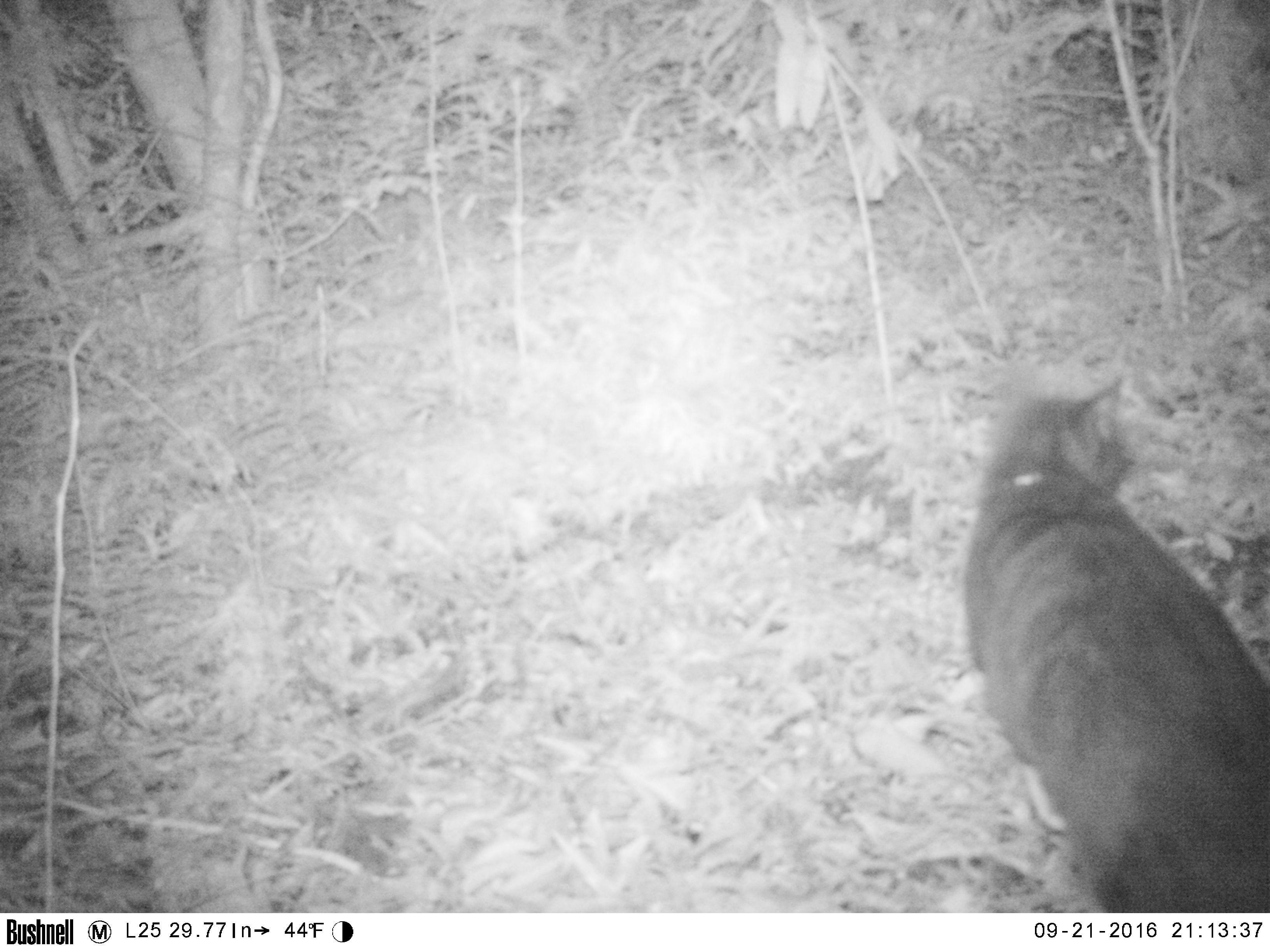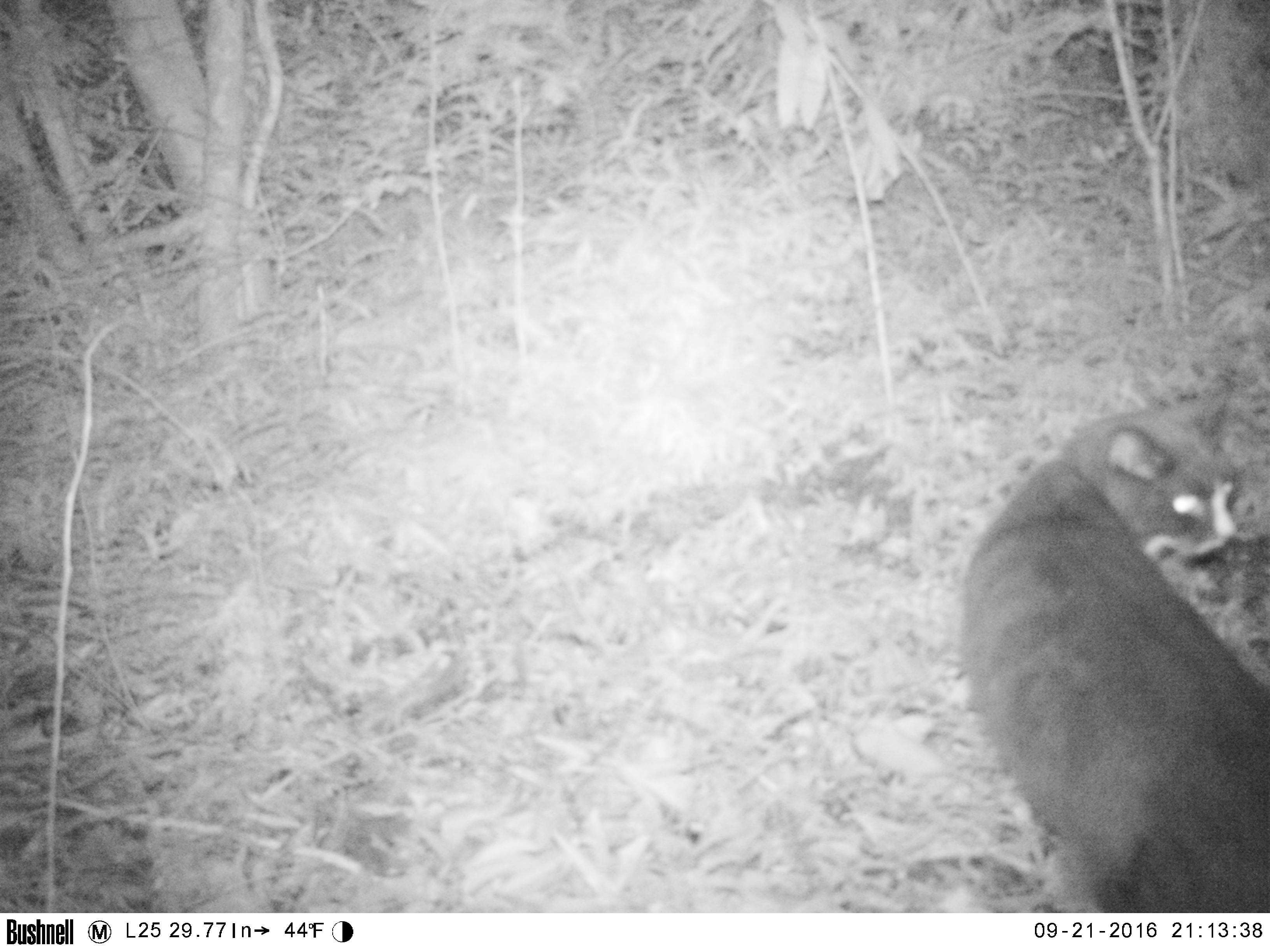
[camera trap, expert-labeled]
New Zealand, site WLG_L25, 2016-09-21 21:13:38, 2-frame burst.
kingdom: Animalia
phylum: Chordata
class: Mammalia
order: Carnivora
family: Felidae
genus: Felis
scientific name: Felis catus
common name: domestic cat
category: cat